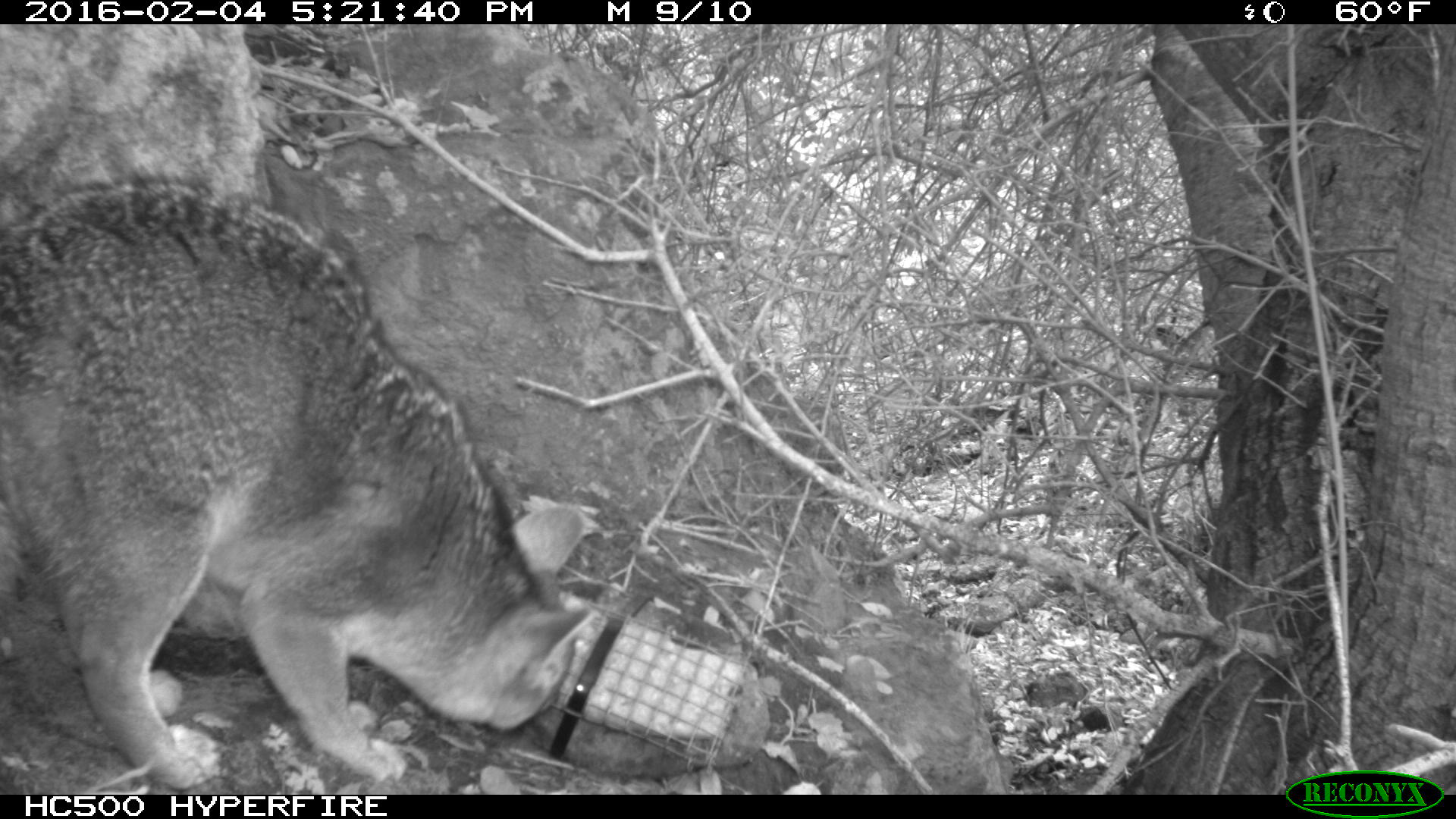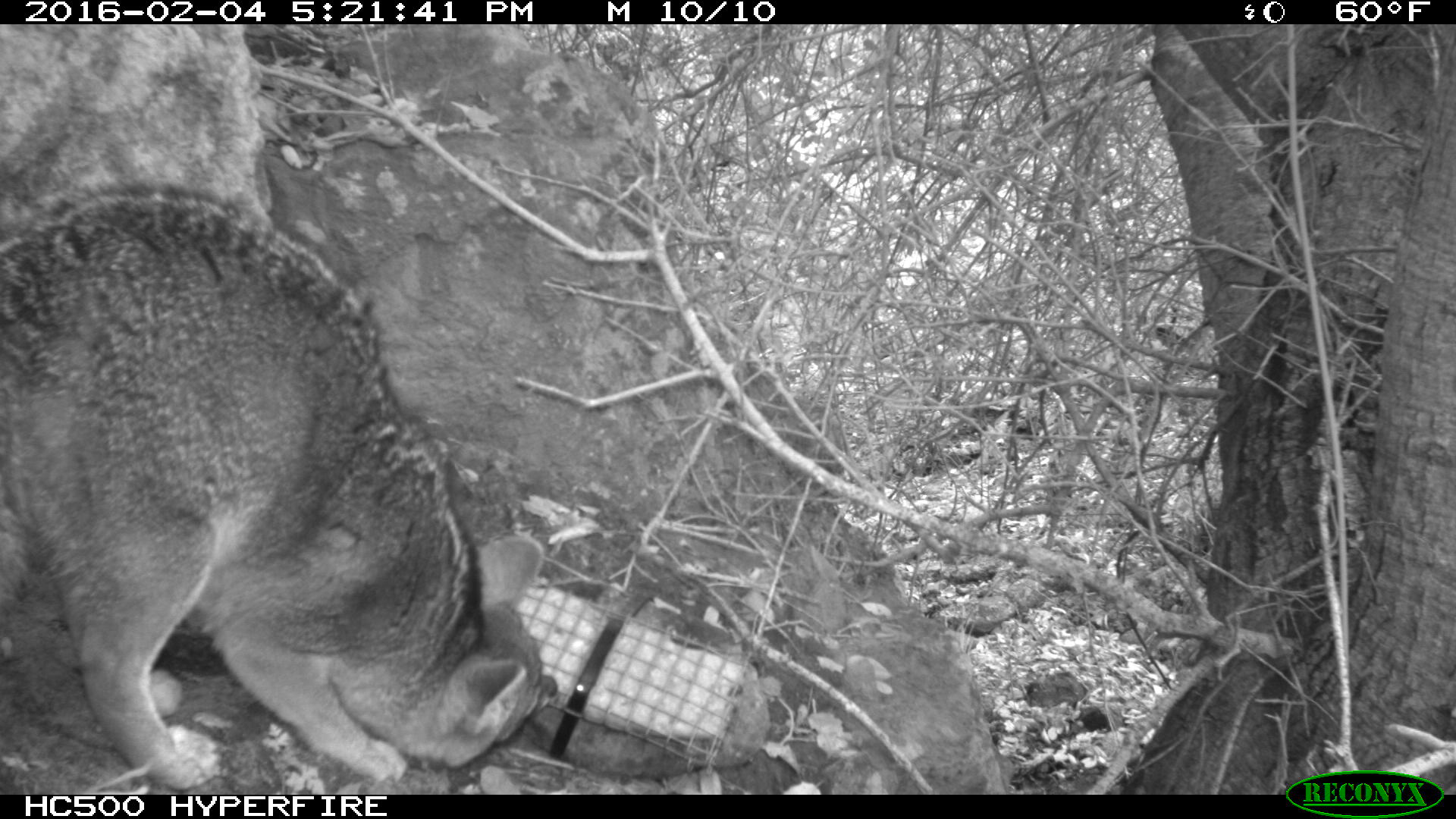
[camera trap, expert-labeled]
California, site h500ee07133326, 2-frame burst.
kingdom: Animalia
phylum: Chordata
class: Mammalia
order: Carnivora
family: Canidae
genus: Urocyon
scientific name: Urocyon littoralis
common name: island fox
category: fox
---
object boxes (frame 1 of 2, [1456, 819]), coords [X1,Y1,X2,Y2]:
fox: [0,174,600,795]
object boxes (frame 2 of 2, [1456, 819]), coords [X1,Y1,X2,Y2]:
fox: [0,175,558,792]